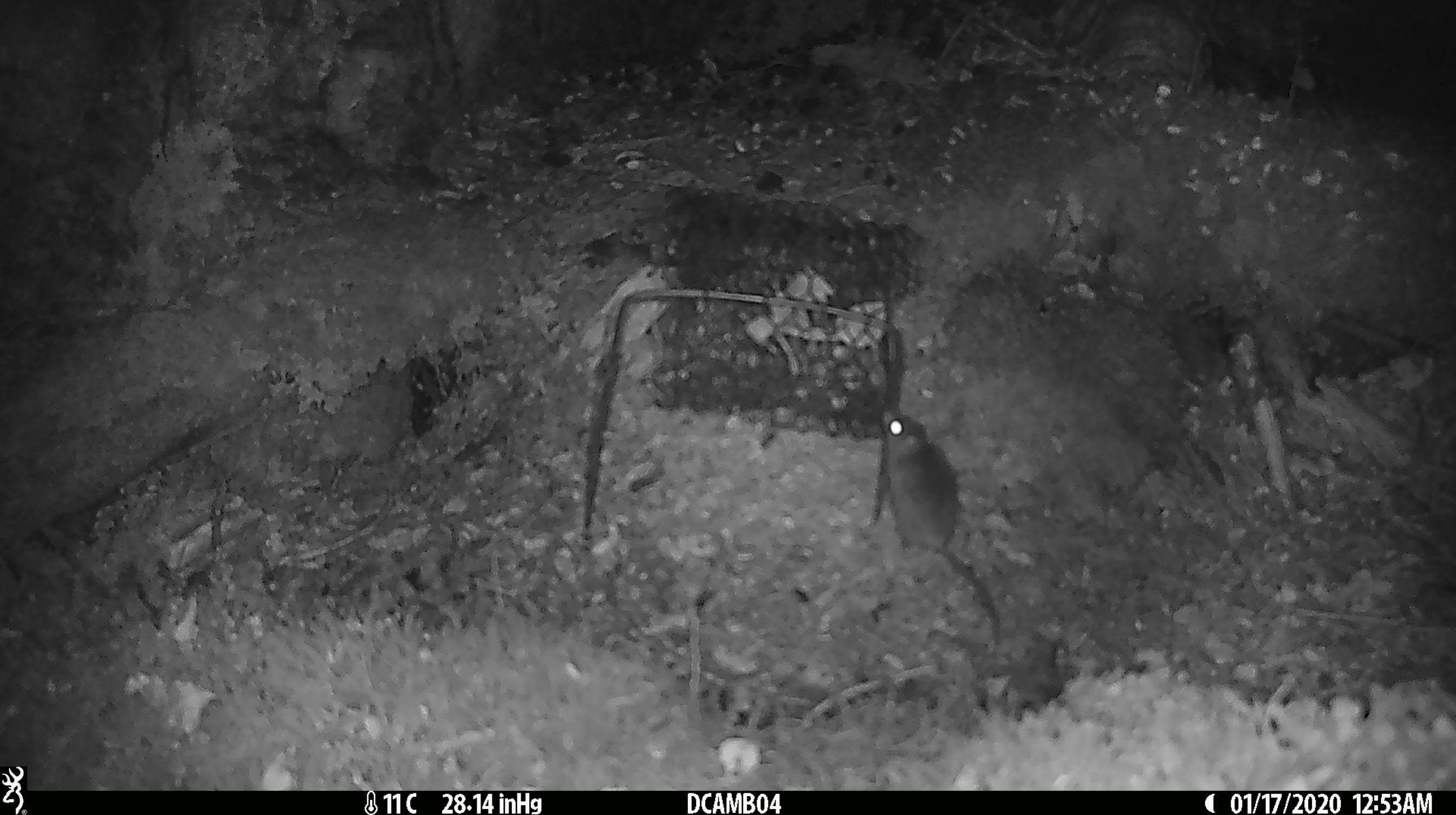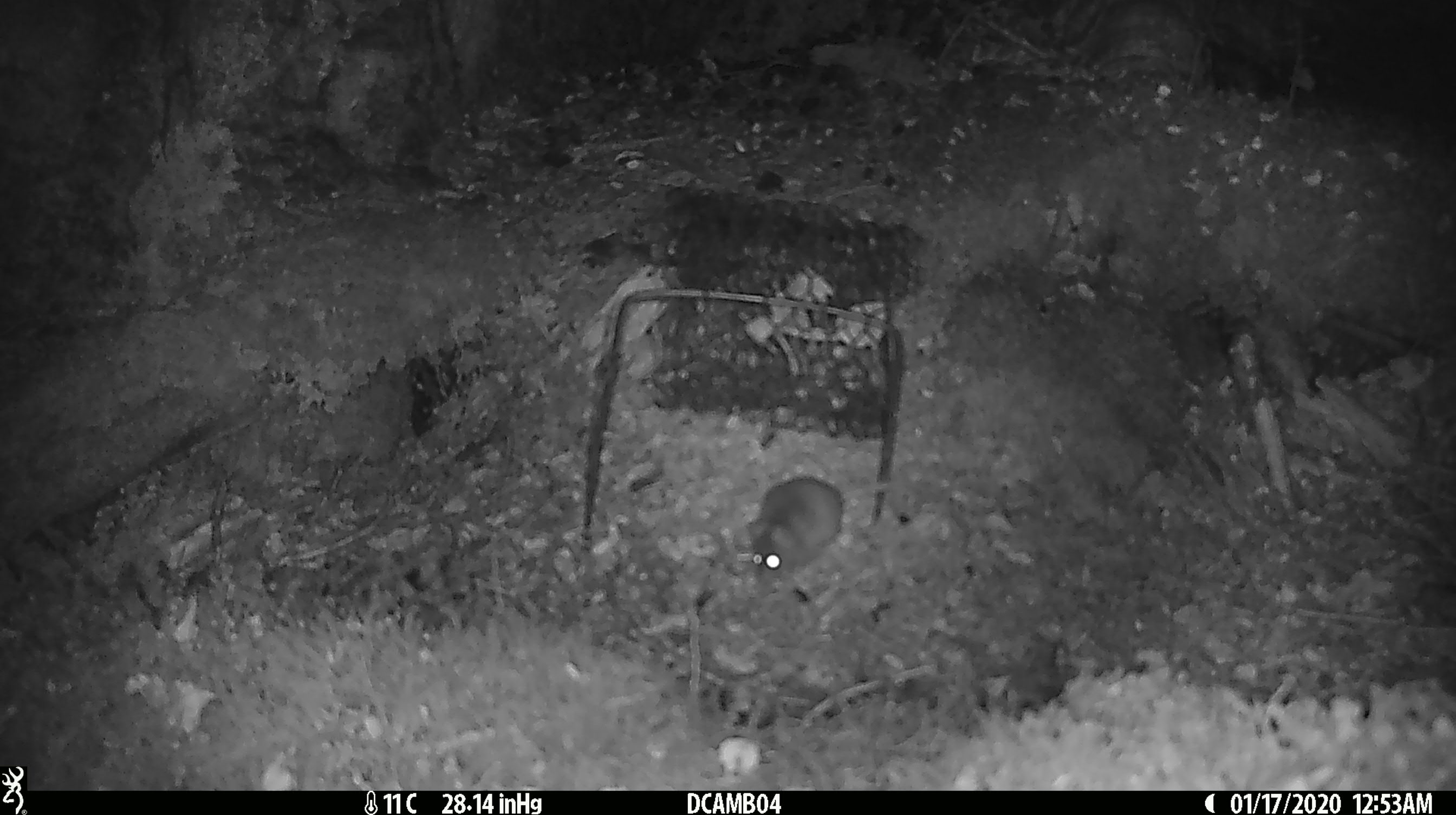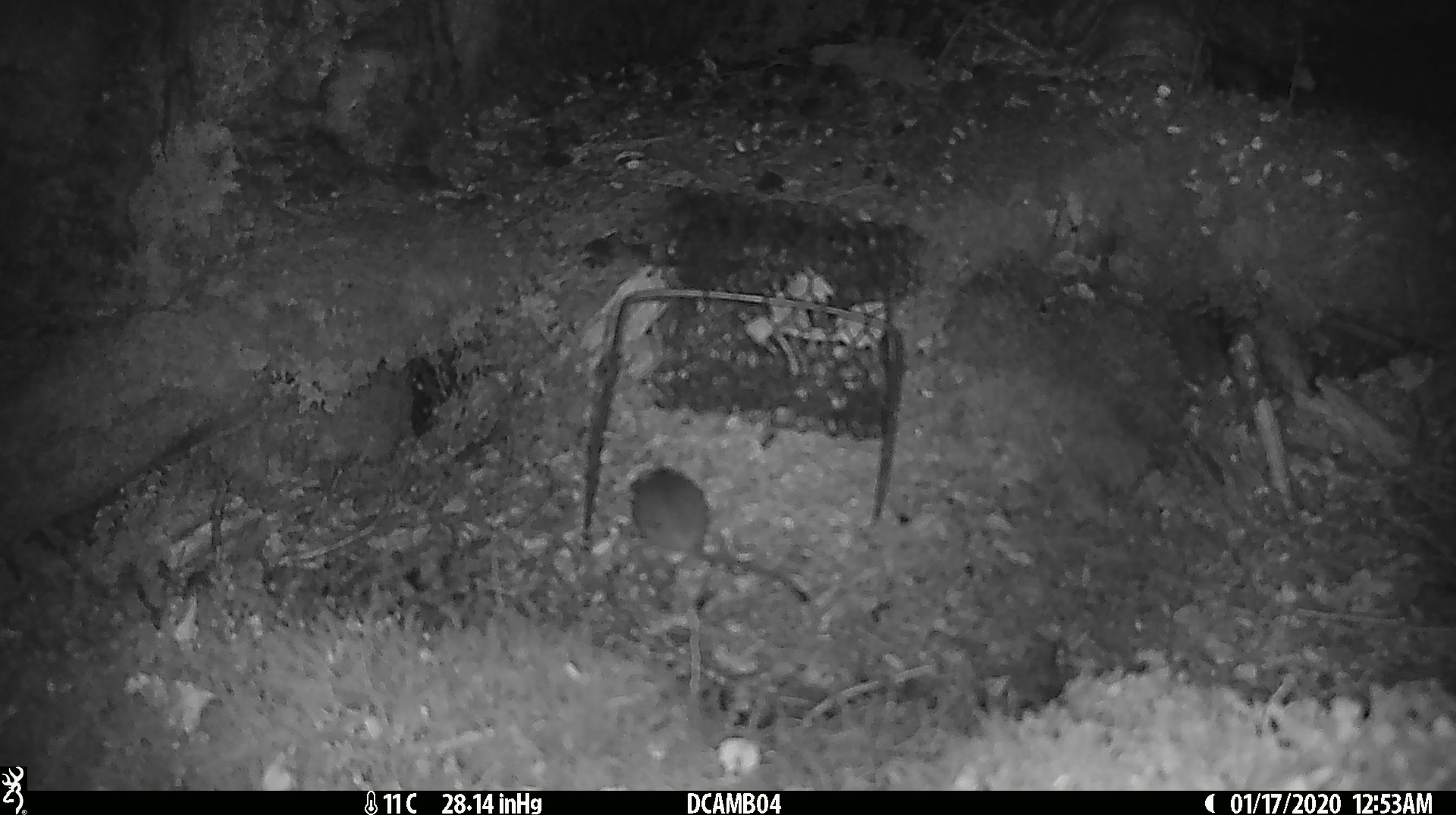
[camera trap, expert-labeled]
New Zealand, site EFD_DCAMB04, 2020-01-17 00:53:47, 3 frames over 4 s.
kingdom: Animalia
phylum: Chordata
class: Mammalia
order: Rodentia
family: Muridae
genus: Mus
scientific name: Mus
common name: mouse